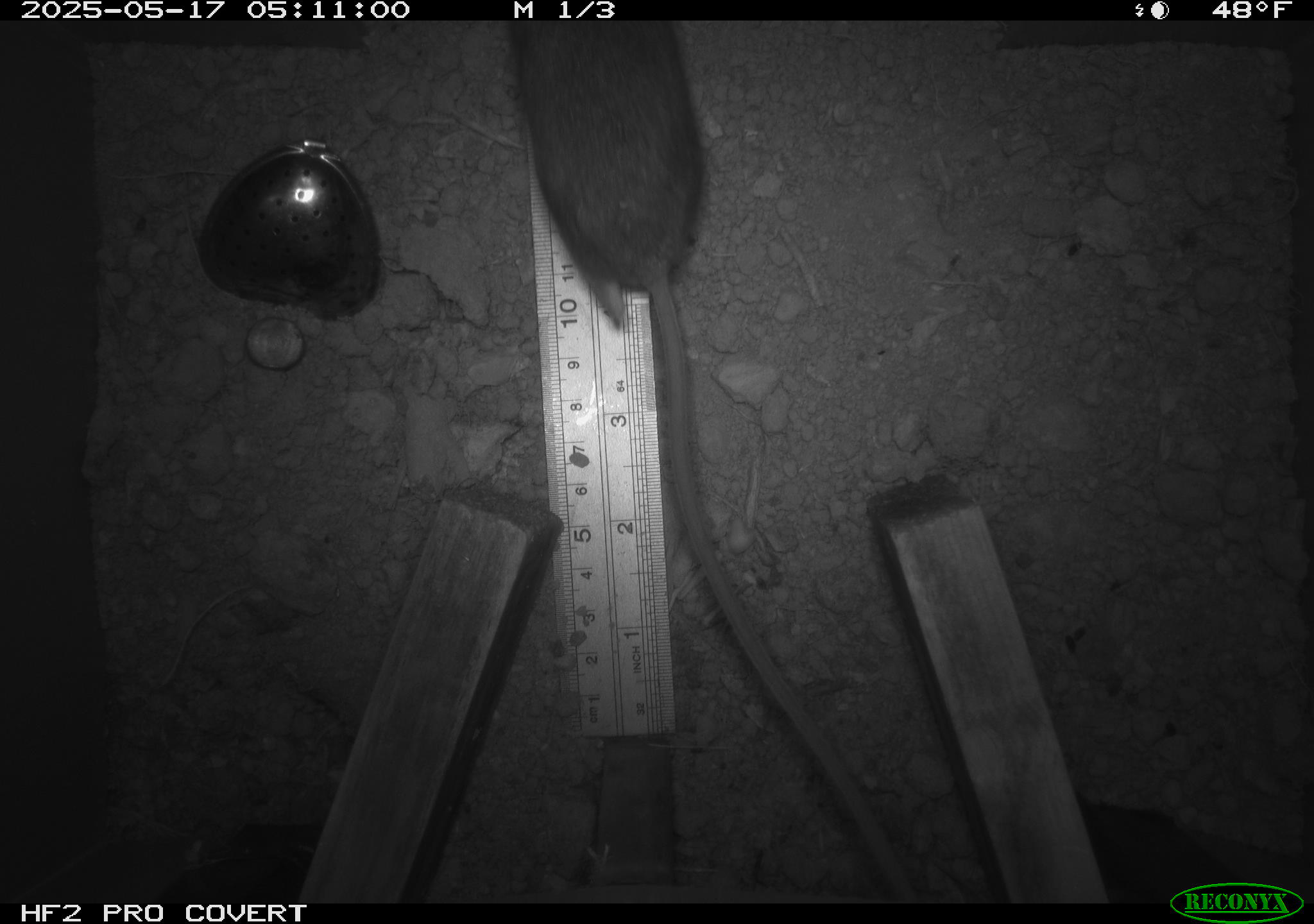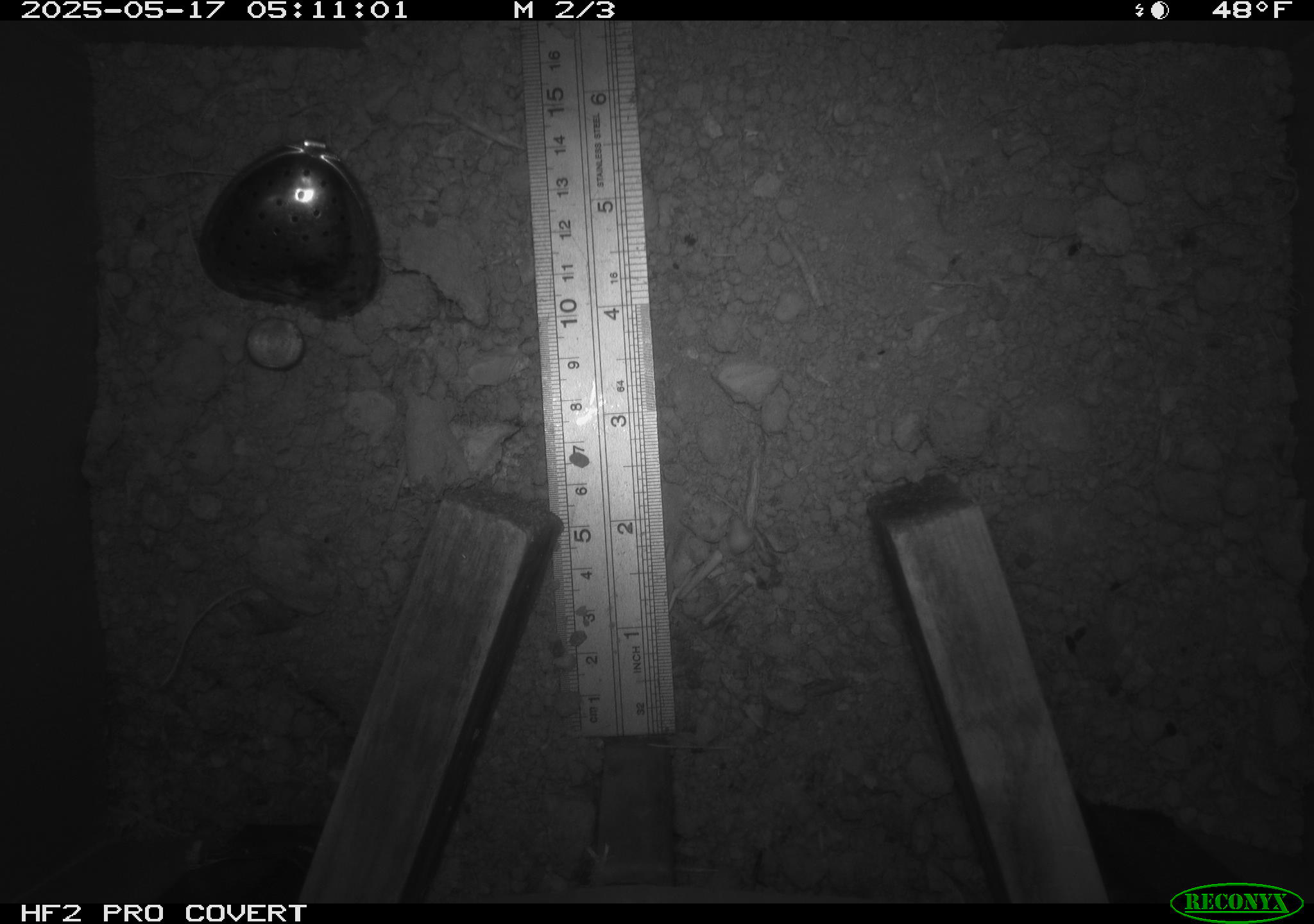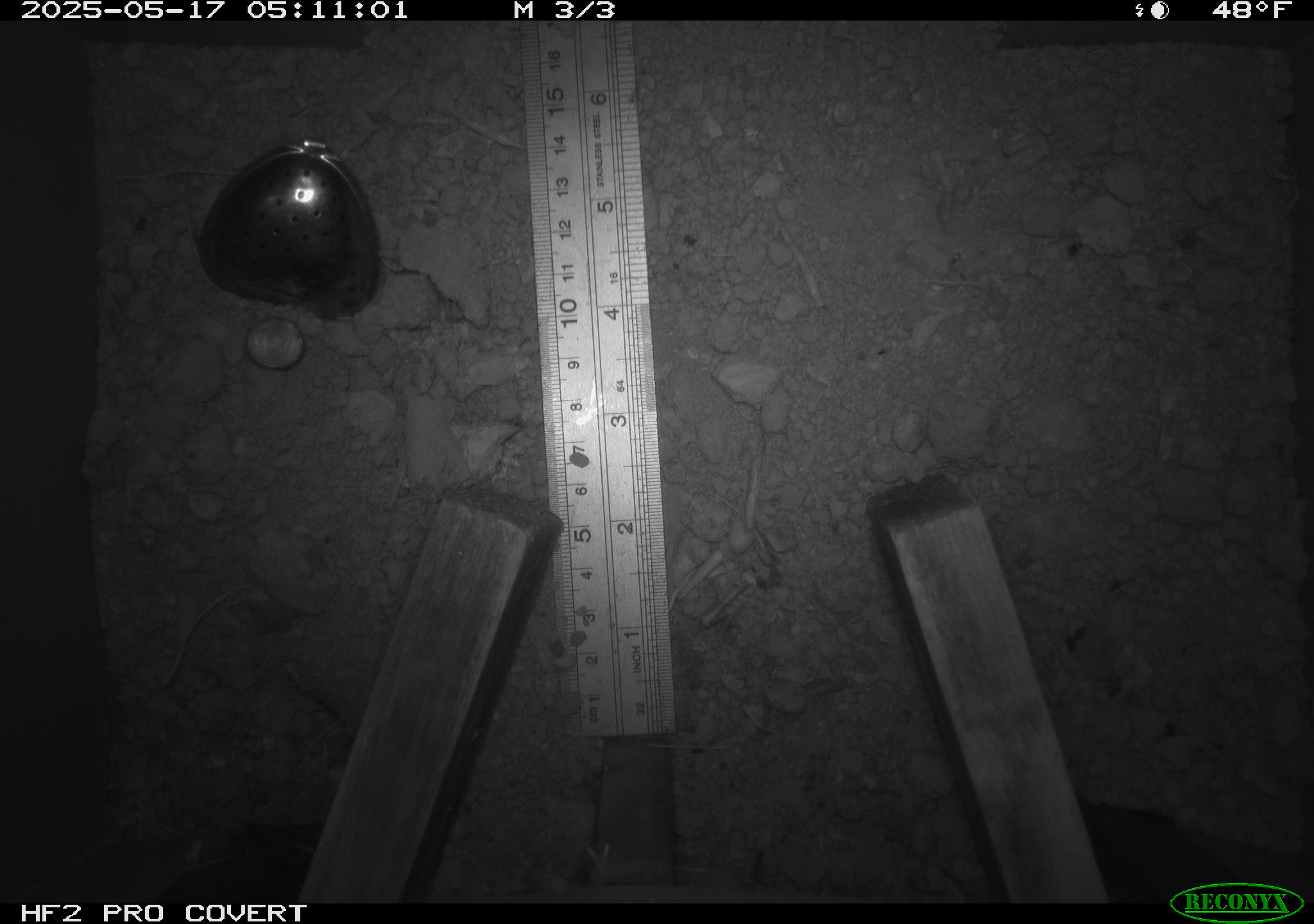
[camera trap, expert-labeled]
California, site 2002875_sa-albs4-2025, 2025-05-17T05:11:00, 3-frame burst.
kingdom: Animalia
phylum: Chordata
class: Mammalia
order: Rodentia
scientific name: Rodentia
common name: mouse species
Mouse species (Rodentia).